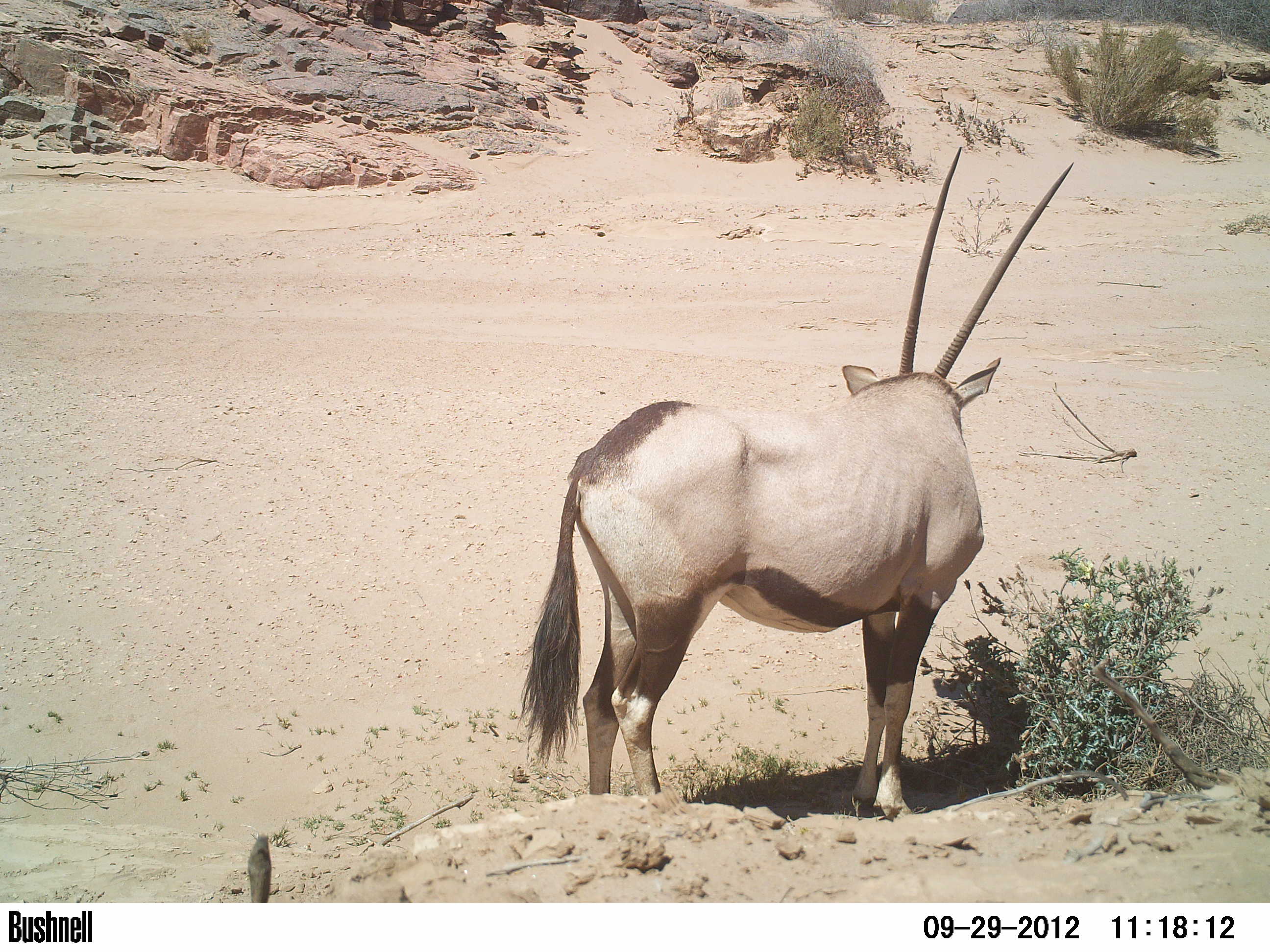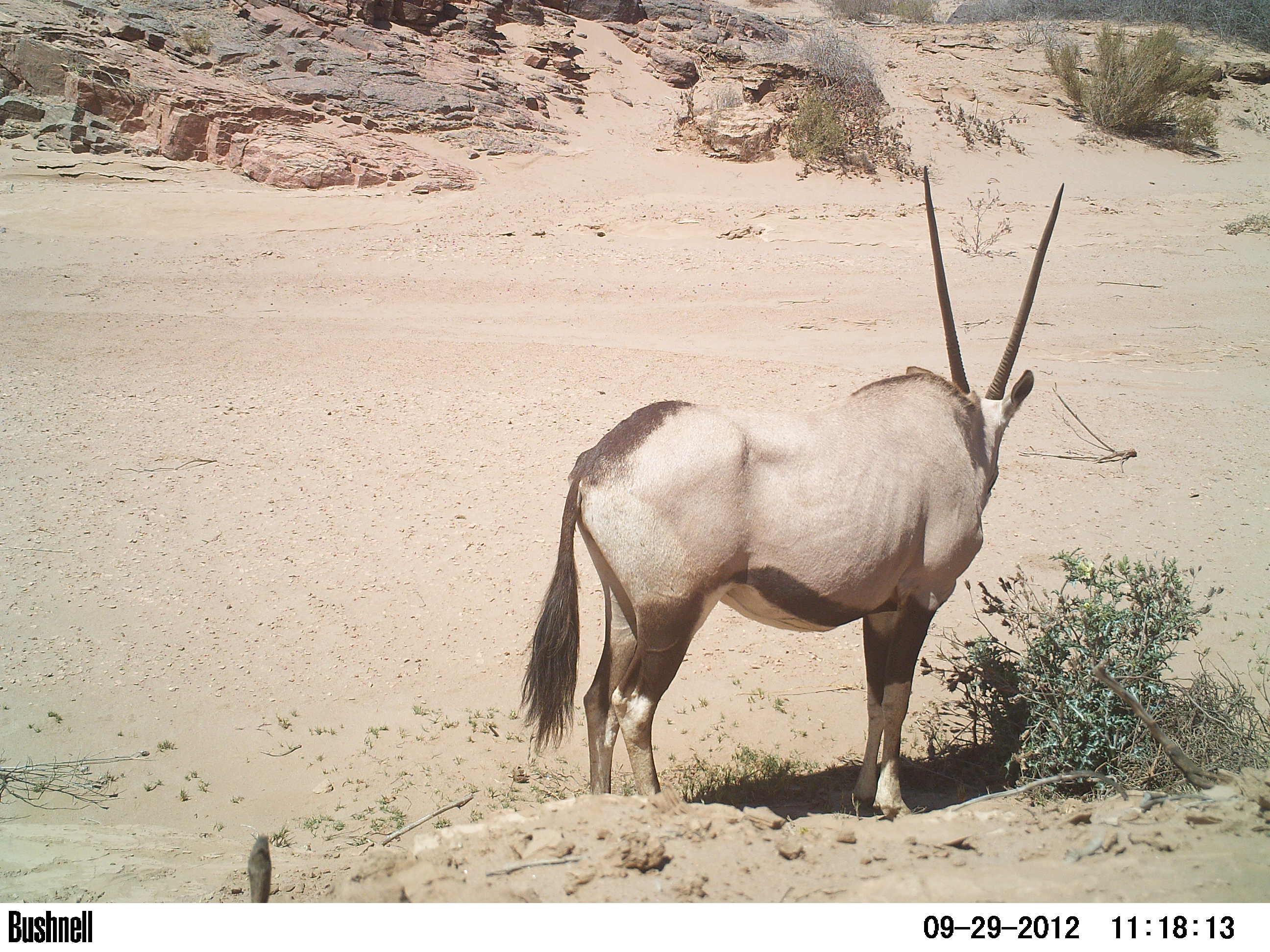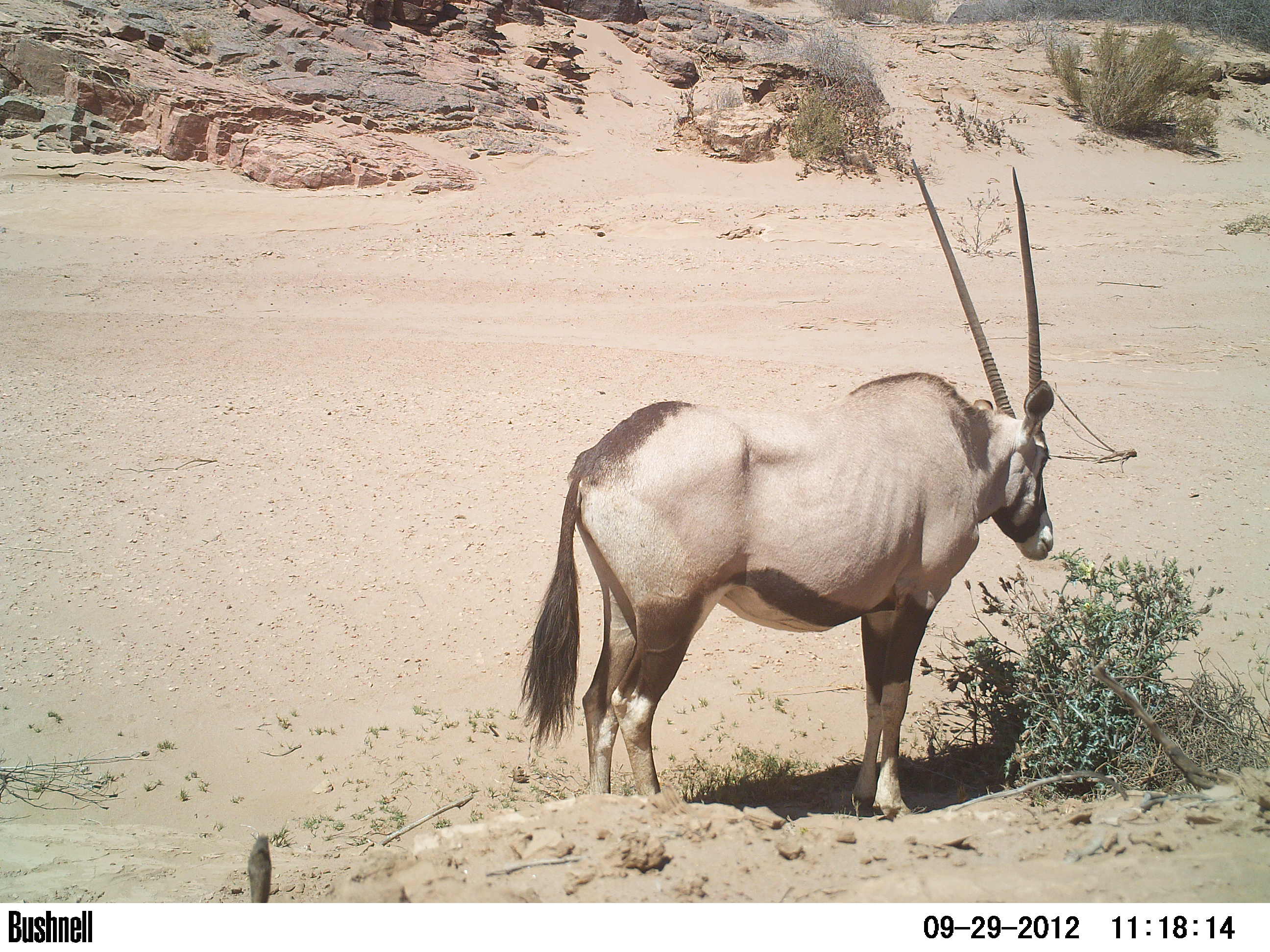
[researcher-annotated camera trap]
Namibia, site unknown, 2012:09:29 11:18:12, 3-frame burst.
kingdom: Animalia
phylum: Chordata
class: Mammalia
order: Artiodactyla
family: Bovidae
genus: Oryx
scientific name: Oryx gazella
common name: gemsbok